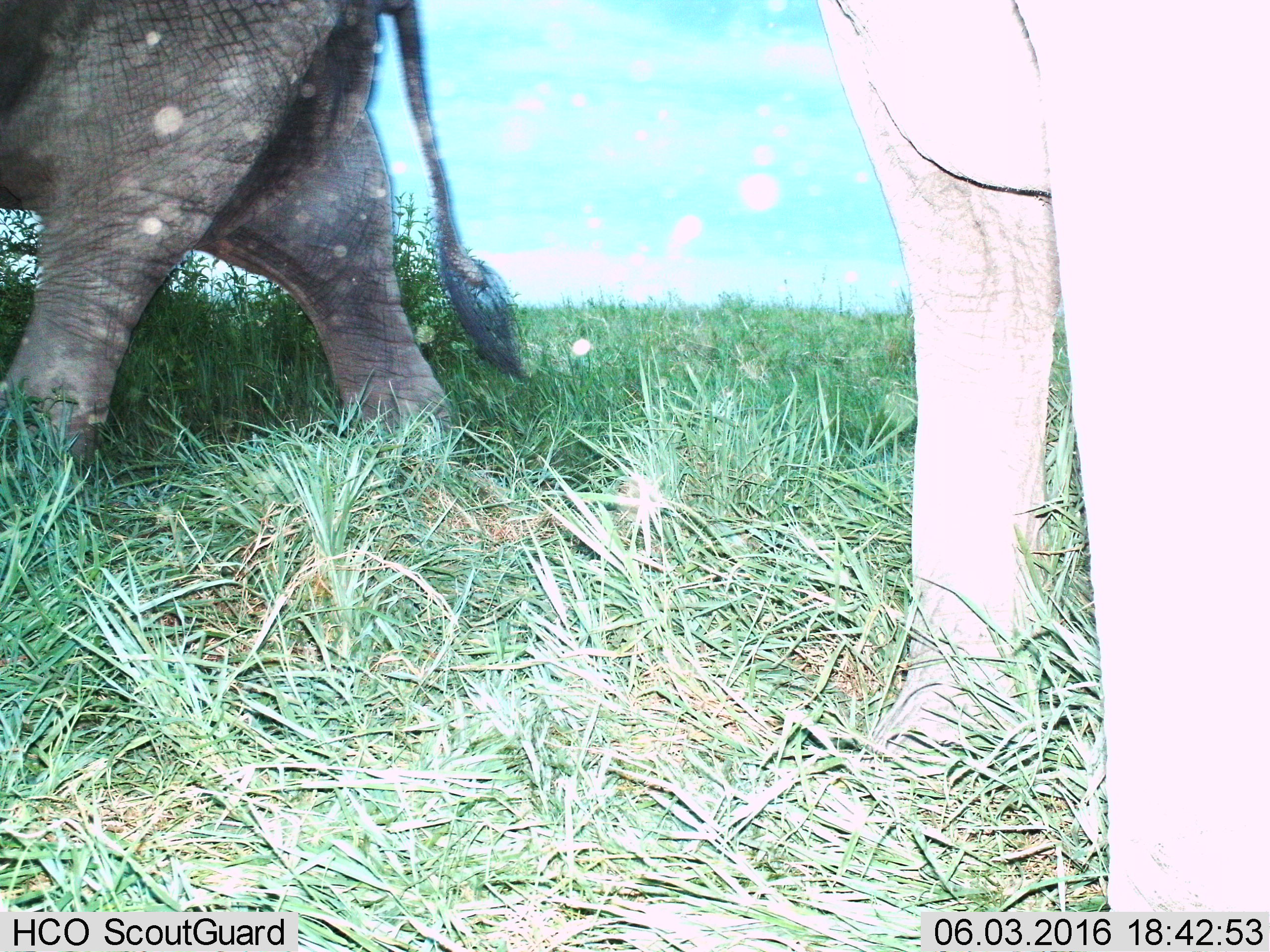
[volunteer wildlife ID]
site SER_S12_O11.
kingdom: Animalia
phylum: Chordata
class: Mammalia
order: Proboscidea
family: Elephantidae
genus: Loxodonta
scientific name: Loxodonta africana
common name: african bush elephant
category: elephant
Elephant (african bush elephant) (Loxodonta africana), count 2. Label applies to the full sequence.